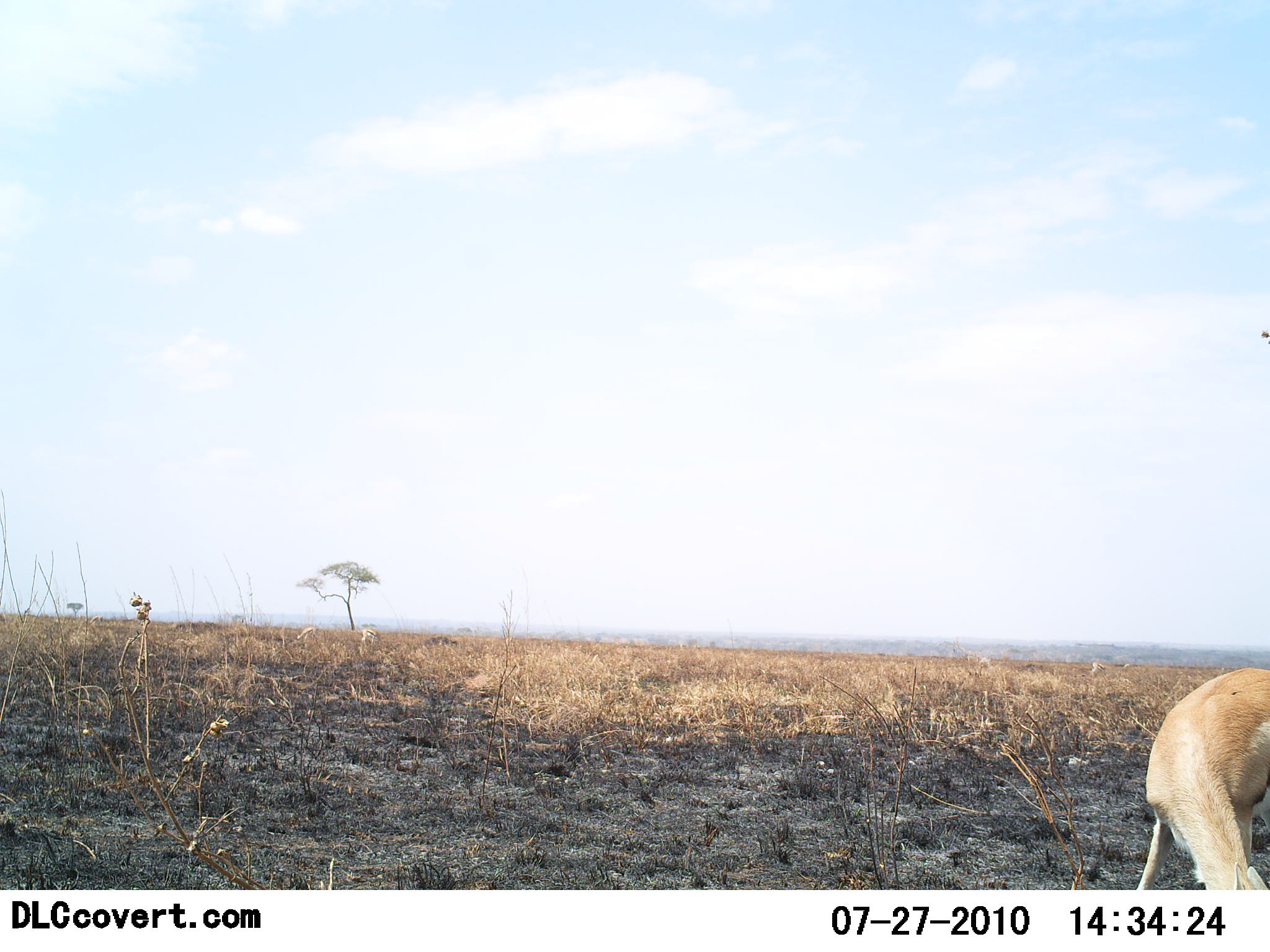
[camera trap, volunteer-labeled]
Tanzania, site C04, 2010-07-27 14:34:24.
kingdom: Animalia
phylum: Chordata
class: Mammalia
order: Artiodactyla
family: Bovidae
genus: Nanger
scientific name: Nanger granti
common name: grant's gazelle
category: gazellegrants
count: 1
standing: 55%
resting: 0%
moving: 0%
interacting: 0%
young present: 0%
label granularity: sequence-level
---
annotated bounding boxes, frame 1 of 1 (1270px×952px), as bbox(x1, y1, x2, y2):
animal: bbox(1135, 666, 1270, 890)